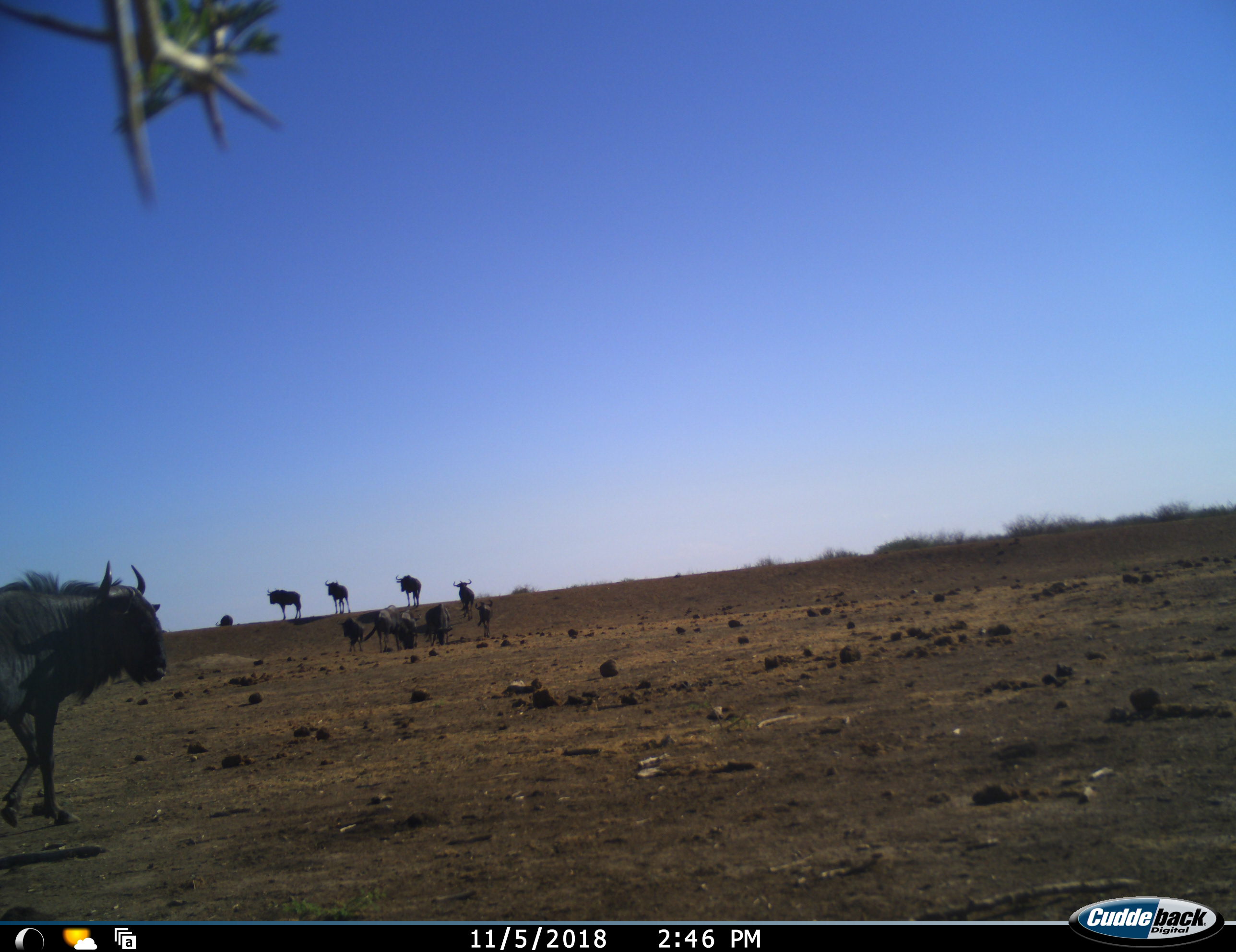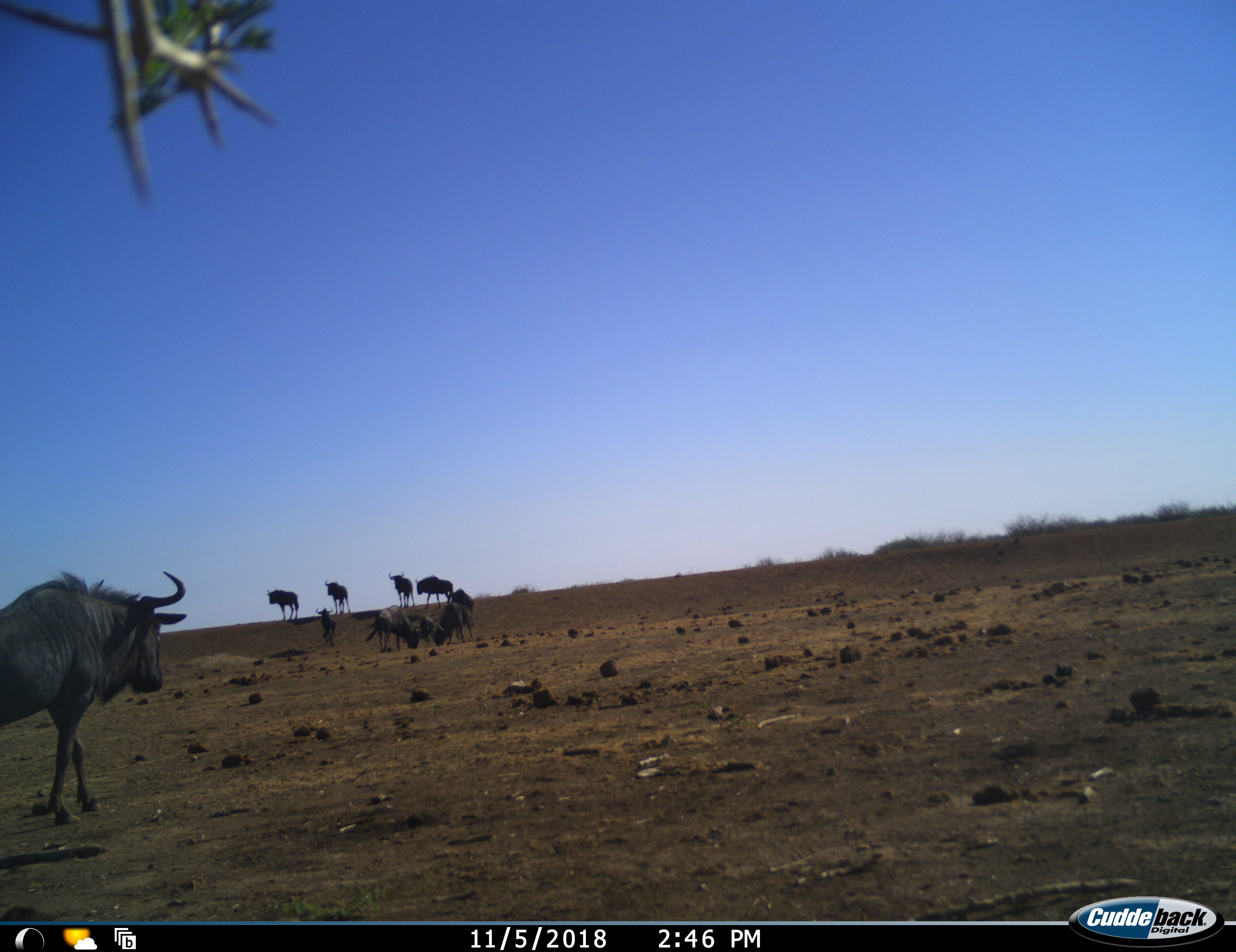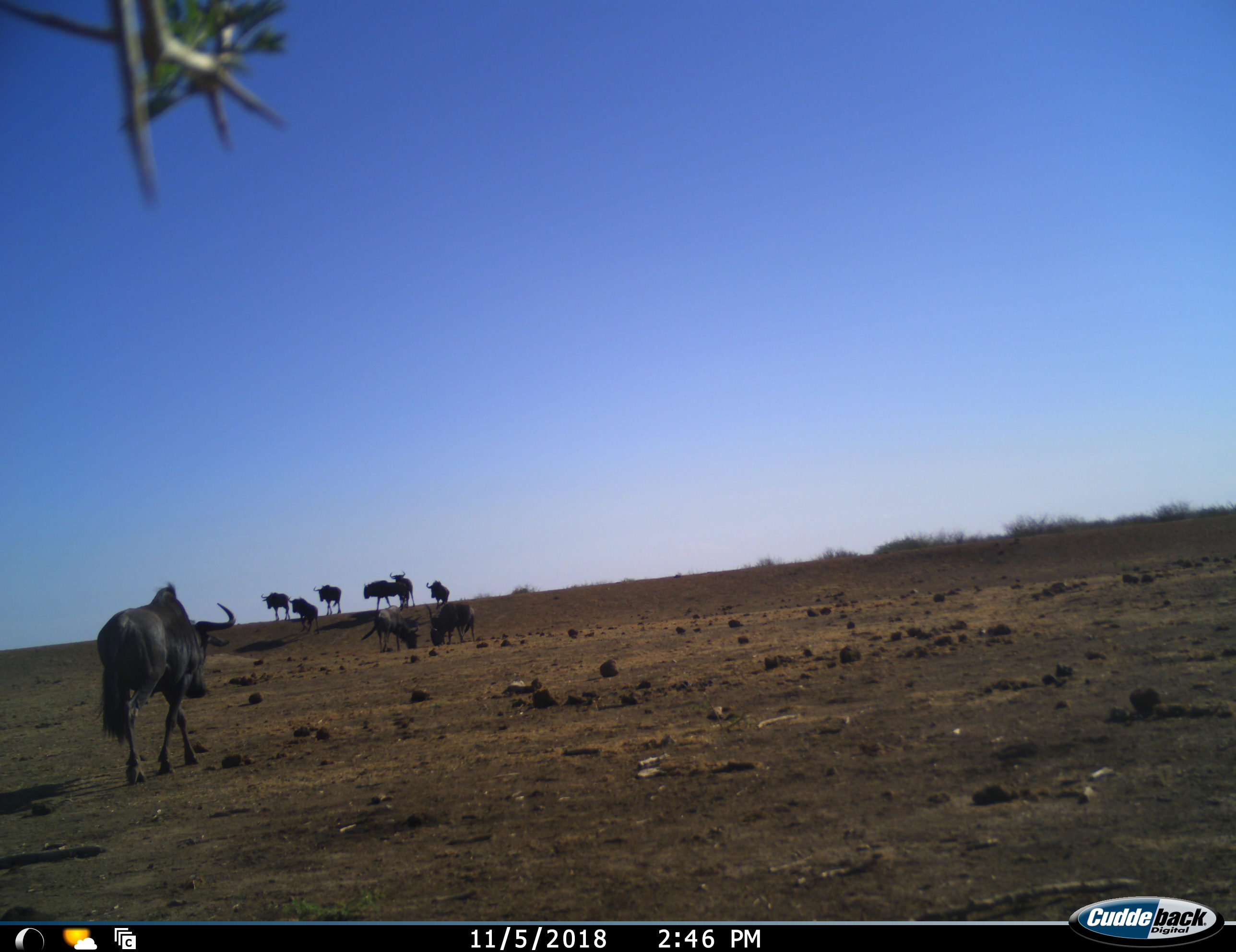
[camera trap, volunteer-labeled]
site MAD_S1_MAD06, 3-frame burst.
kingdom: Animalia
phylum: Chordata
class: Mammalia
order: Artiodactyla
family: Bovidae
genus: Connochaetes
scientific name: Connochaetes taurinus taurinus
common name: blue wildebeest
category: wildebeestblue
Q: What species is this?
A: Wildebeestblue (blue wildebeest) (Connochaetes taurinus taurinus).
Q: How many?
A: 11-50.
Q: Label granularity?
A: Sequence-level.